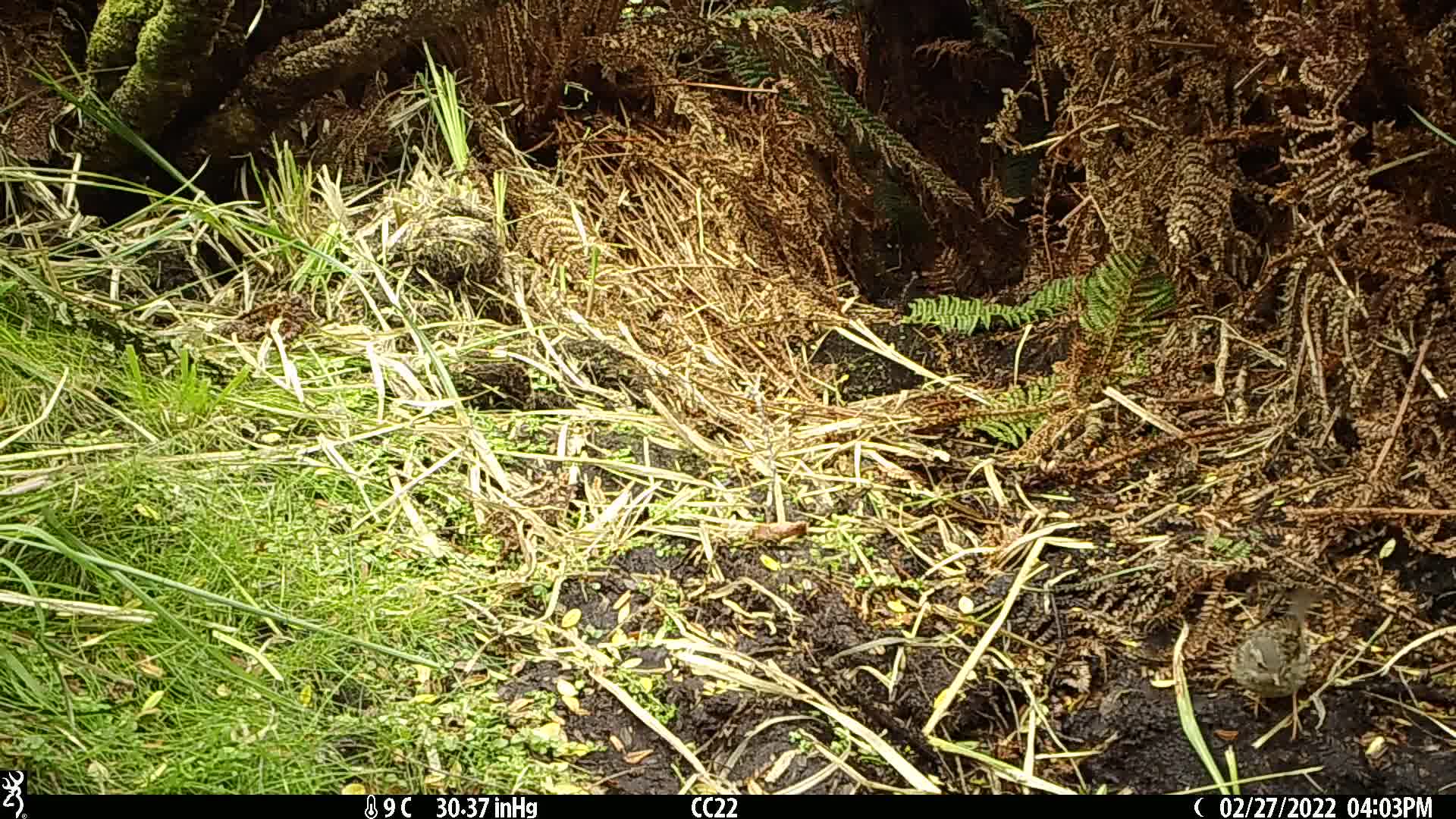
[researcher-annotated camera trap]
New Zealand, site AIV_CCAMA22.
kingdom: Animalia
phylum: Chordata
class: Aves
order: Passeriformes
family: Prunellidae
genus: Prunella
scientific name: Prunella modularis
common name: dunnock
Dunnock (Prunella modularis).